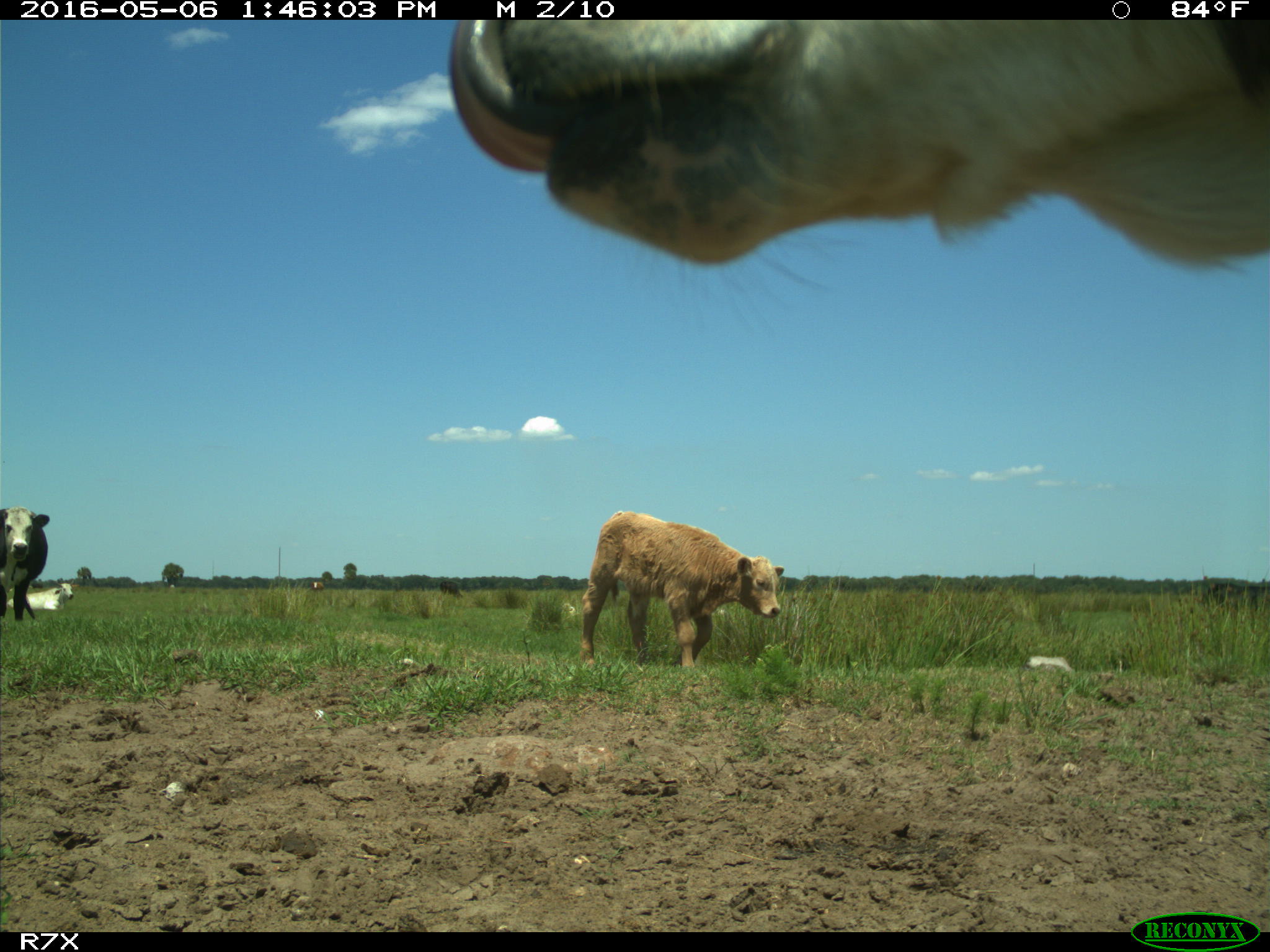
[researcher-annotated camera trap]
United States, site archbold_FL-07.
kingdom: Animalia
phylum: Chordata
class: Mammalia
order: Artiodactyla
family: Bovidae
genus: Bos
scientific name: Bos taurus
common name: domestic cow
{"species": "Bos taurus (domestic cow)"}